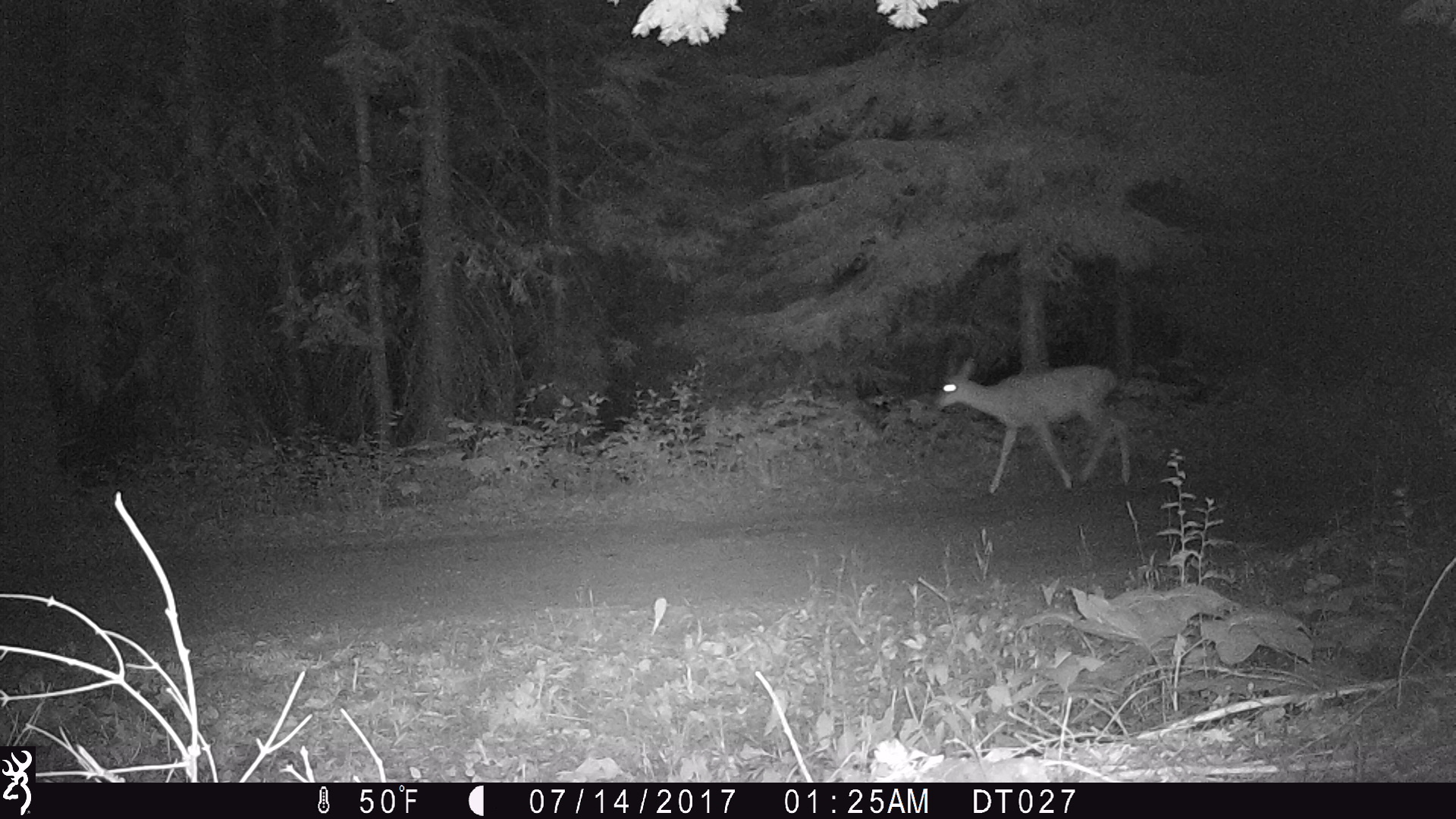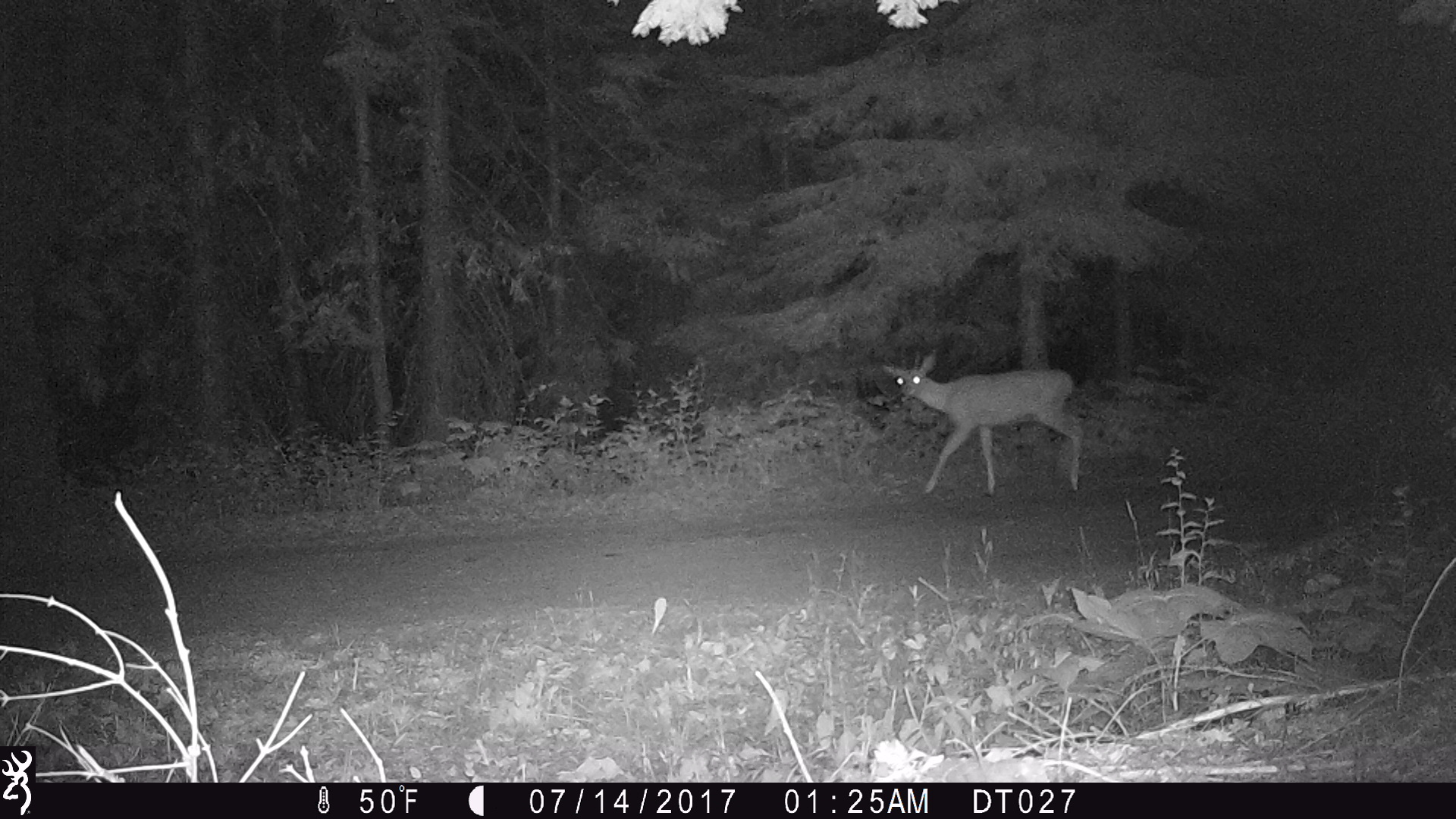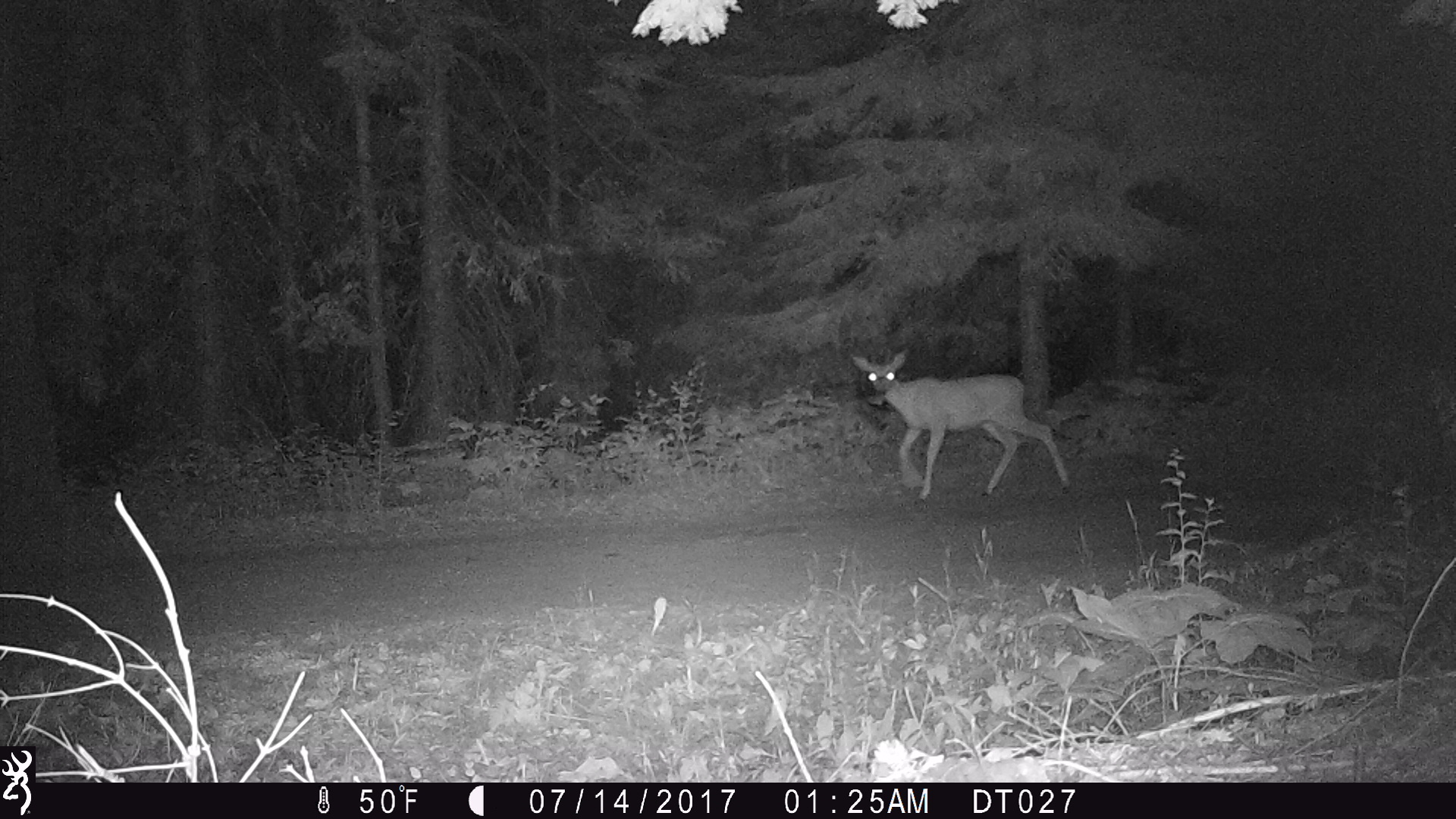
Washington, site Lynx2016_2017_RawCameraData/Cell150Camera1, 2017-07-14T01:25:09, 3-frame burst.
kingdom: Animalia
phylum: Chordata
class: Mammalia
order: Artiodactyla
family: Cervidae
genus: Odocoileus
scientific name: Odocoileus hemionus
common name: mule deer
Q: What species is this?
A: Odocoileus hemionus (mule deer).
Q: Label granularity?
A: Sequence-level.